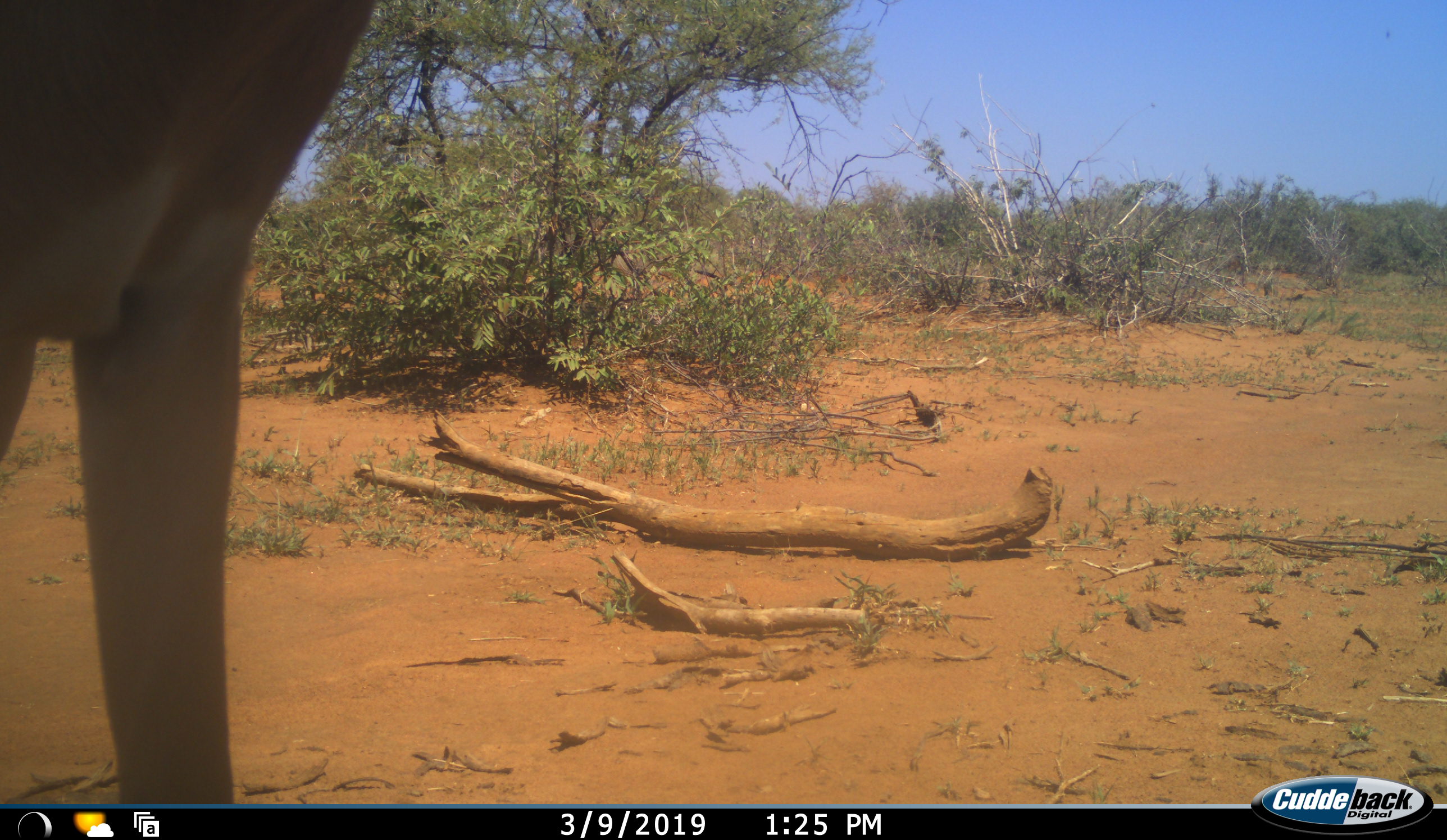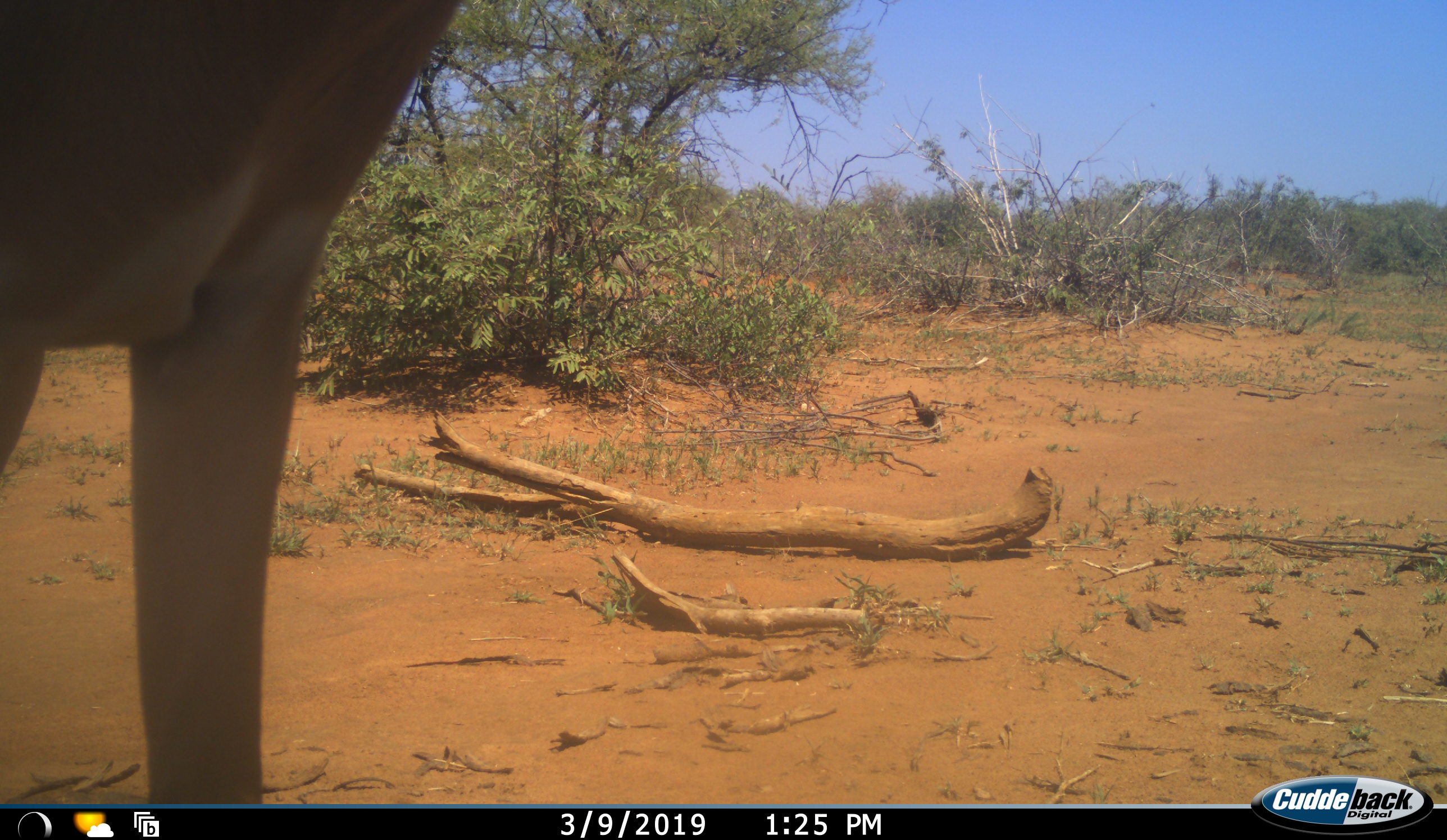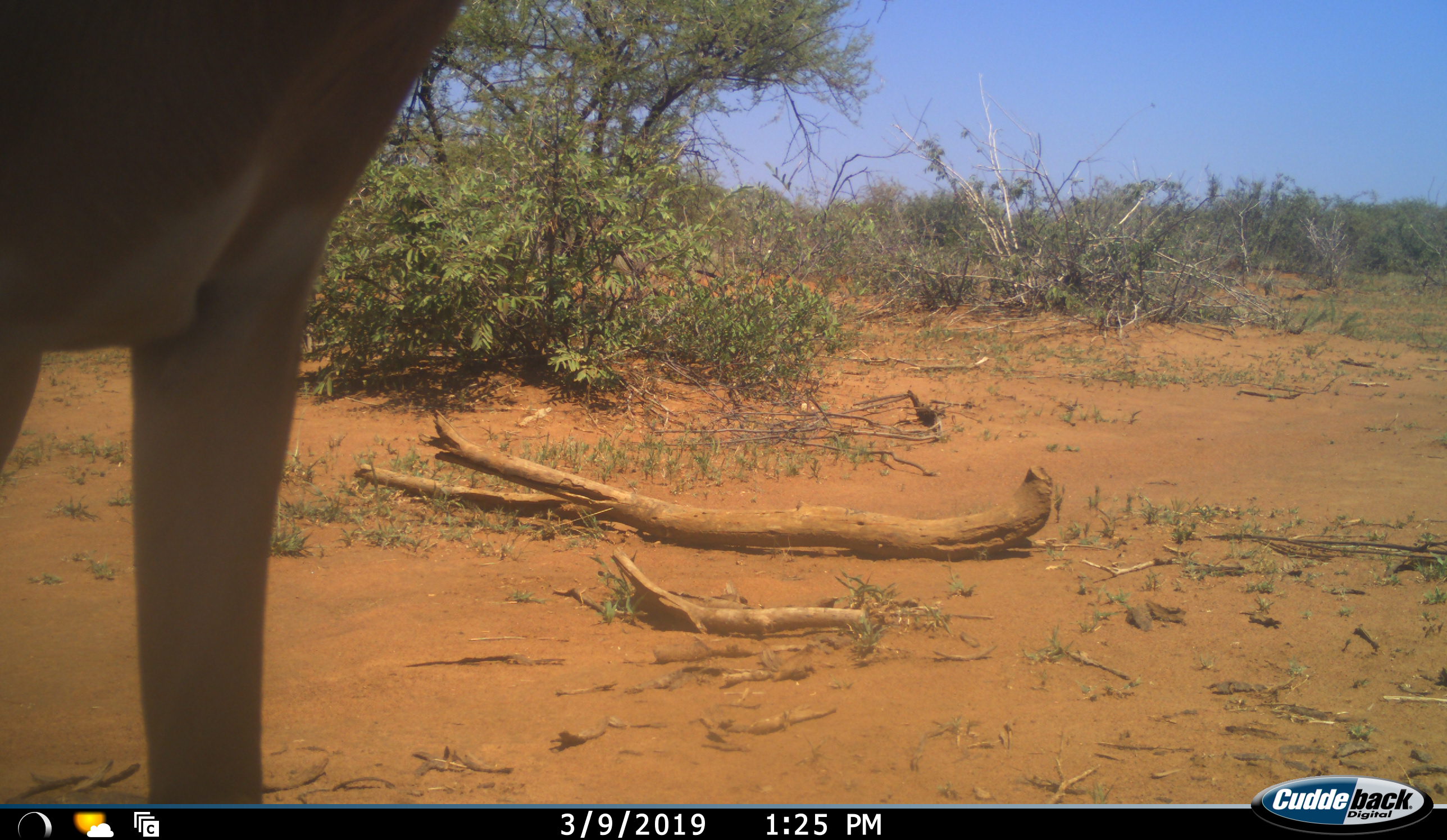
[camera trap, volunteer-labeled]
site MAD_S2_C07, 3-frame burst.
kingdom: Animalia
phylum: Chordata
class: Mammalia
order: Artiodactyla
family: Bovidae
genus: Aepyceros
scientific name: Aepyceros melampus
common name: impala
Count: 1.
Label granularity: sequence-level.